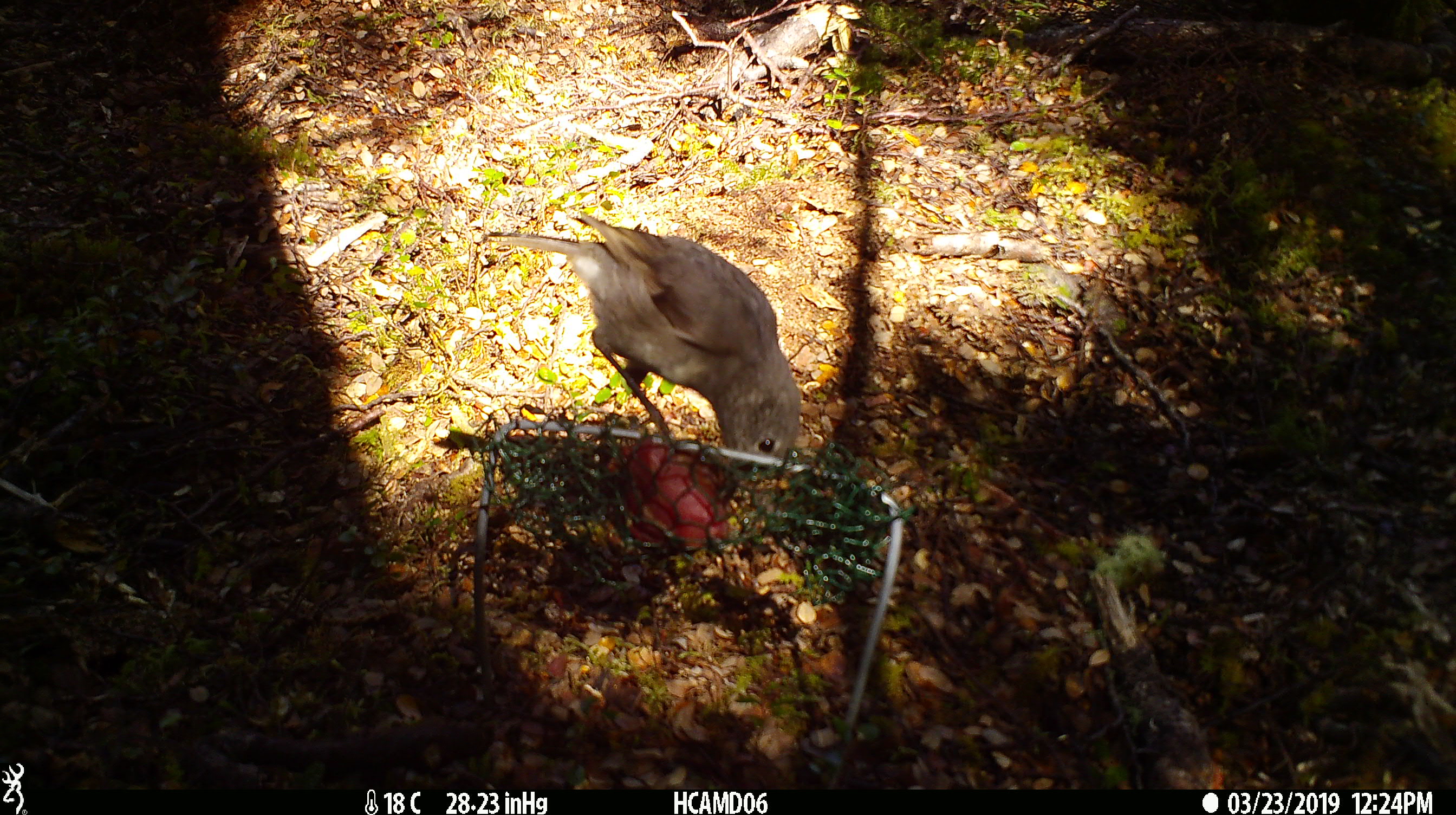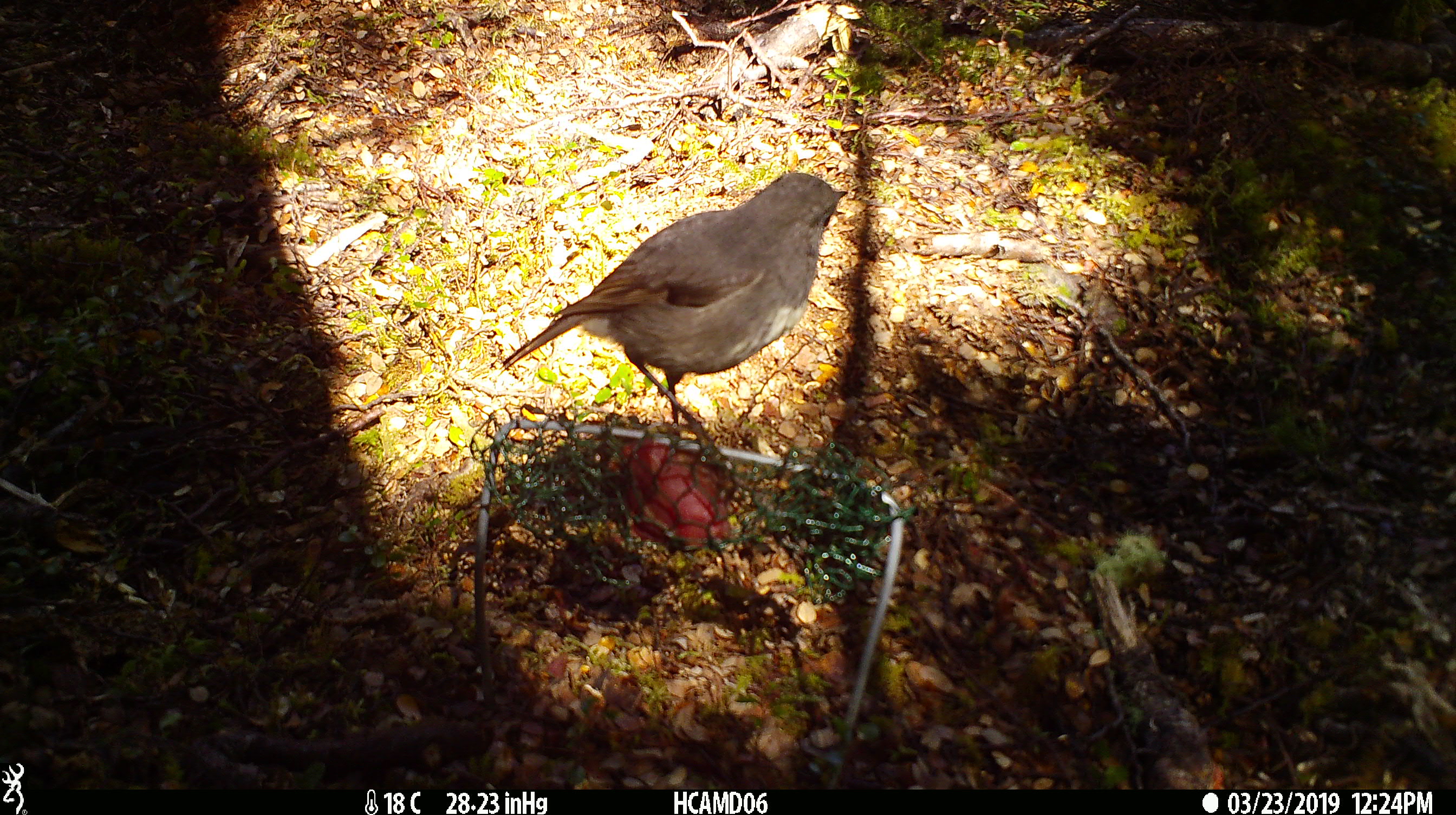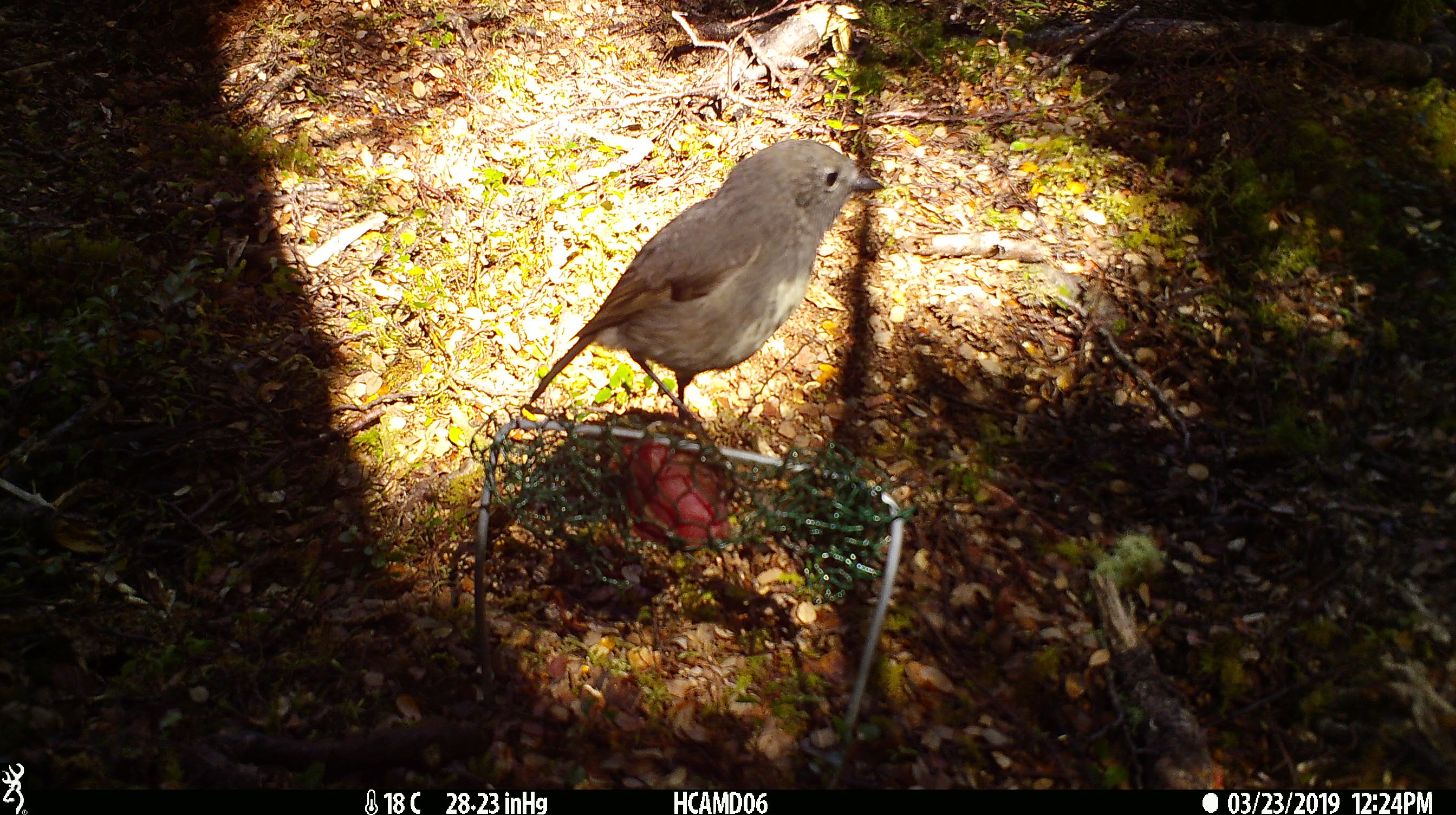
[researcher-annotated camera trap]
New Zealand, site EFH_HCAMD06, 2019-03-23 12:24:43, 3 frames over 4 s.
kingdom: Animalia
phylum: Chordata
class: Aves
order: Passeriformes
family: Petroicidae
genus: Petroica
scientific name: Petroica australis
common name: new zealand robin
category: robin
Robin (new zealand robin) (Petroica australis).